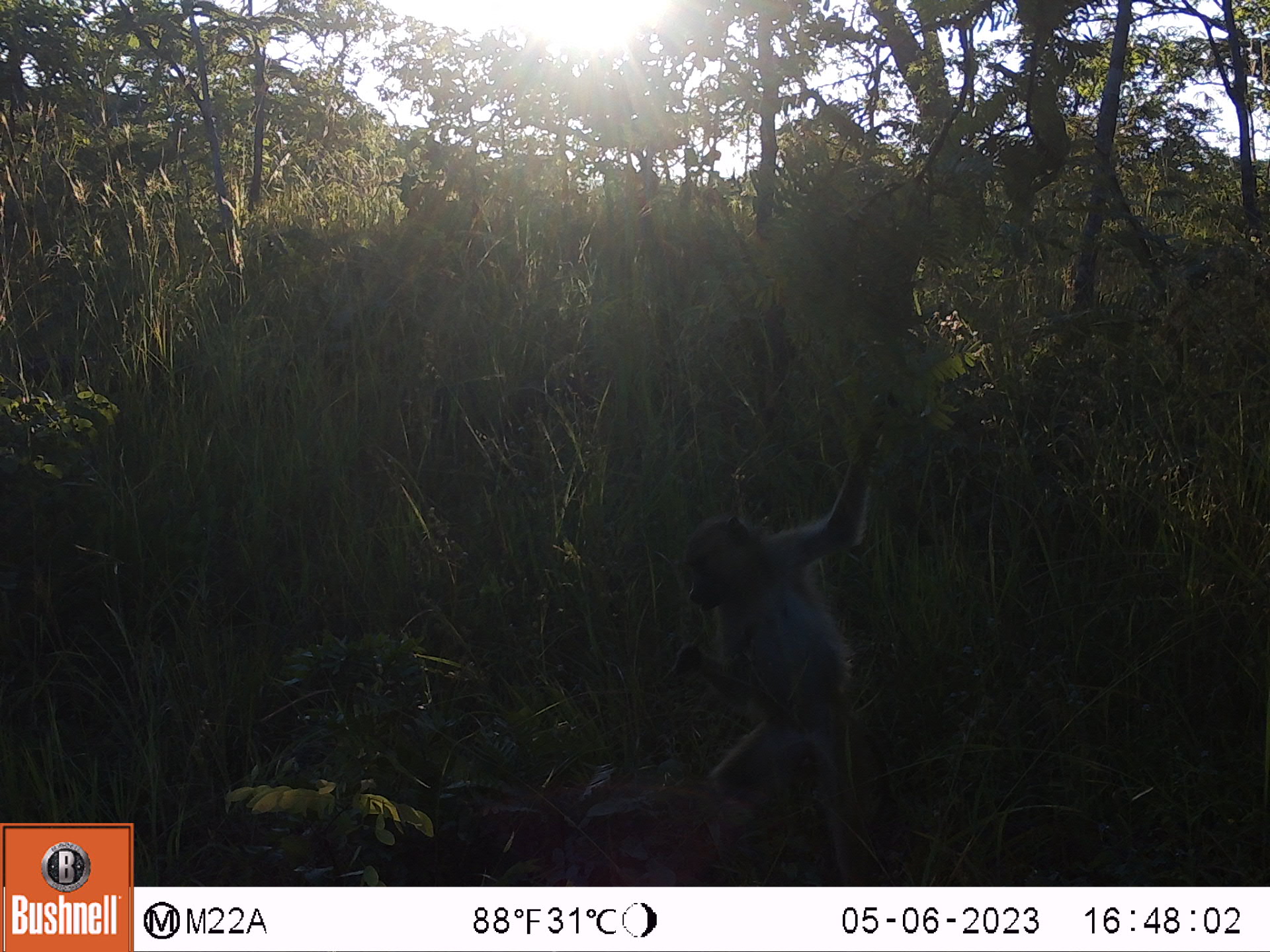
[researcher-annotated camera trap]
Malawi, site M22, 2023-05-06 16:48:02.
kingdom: Animalia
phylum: Chordata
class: Mammalia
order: Primates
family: Cercopithecidae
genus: Papio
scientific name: Papio cynocephalus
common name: yellow baboon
Yellow baboon (Papio cynocephalus), count 1.